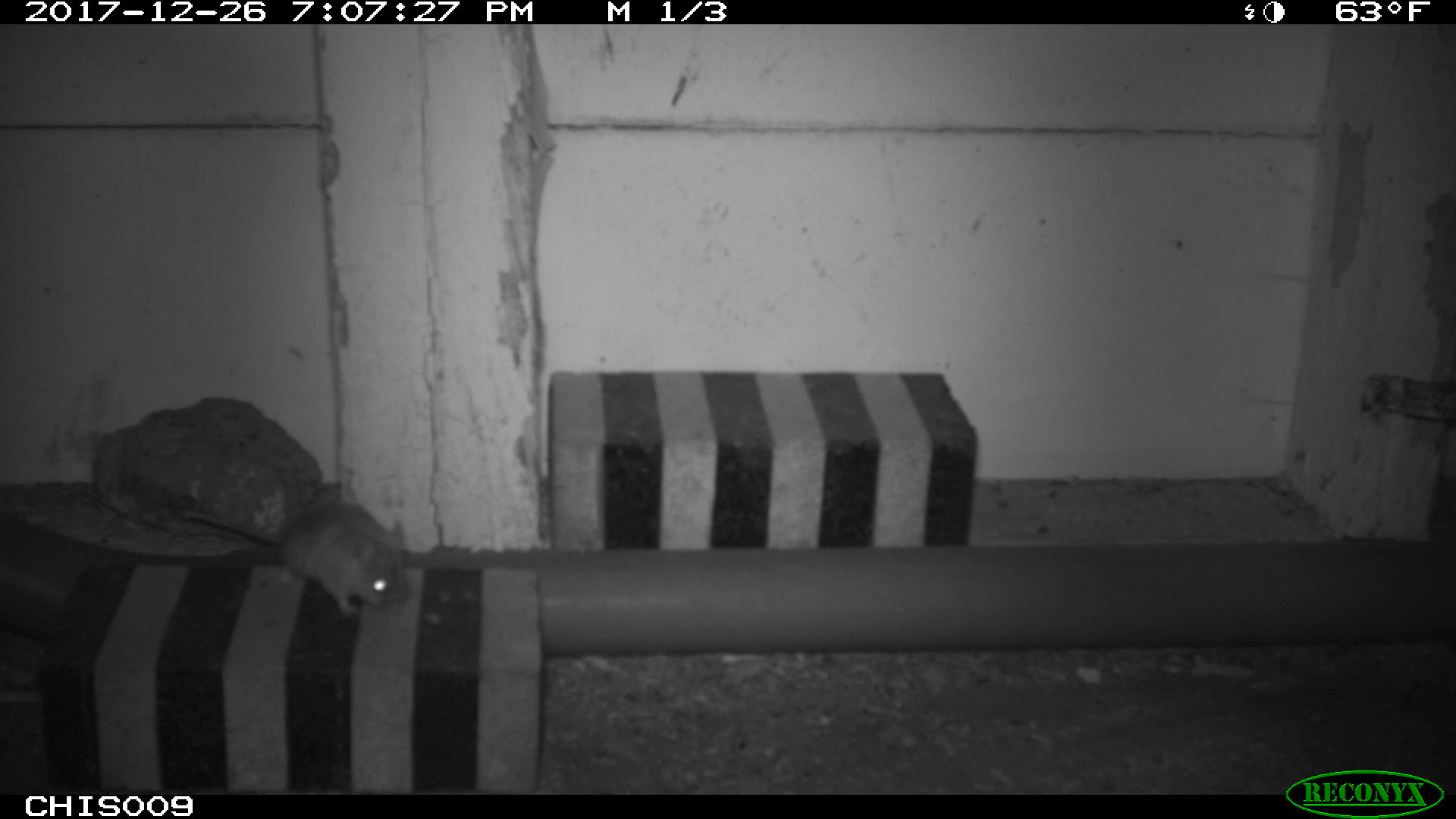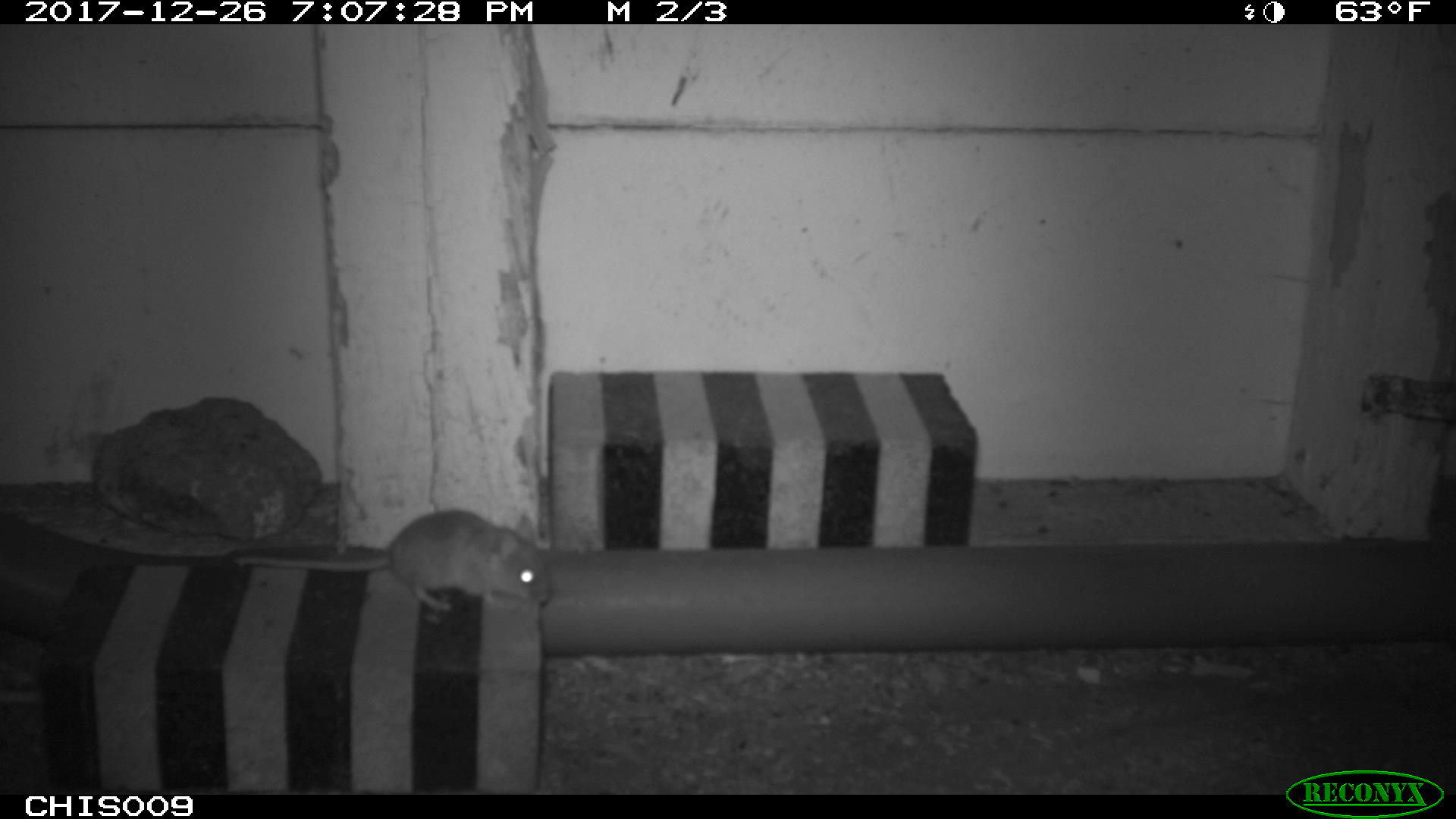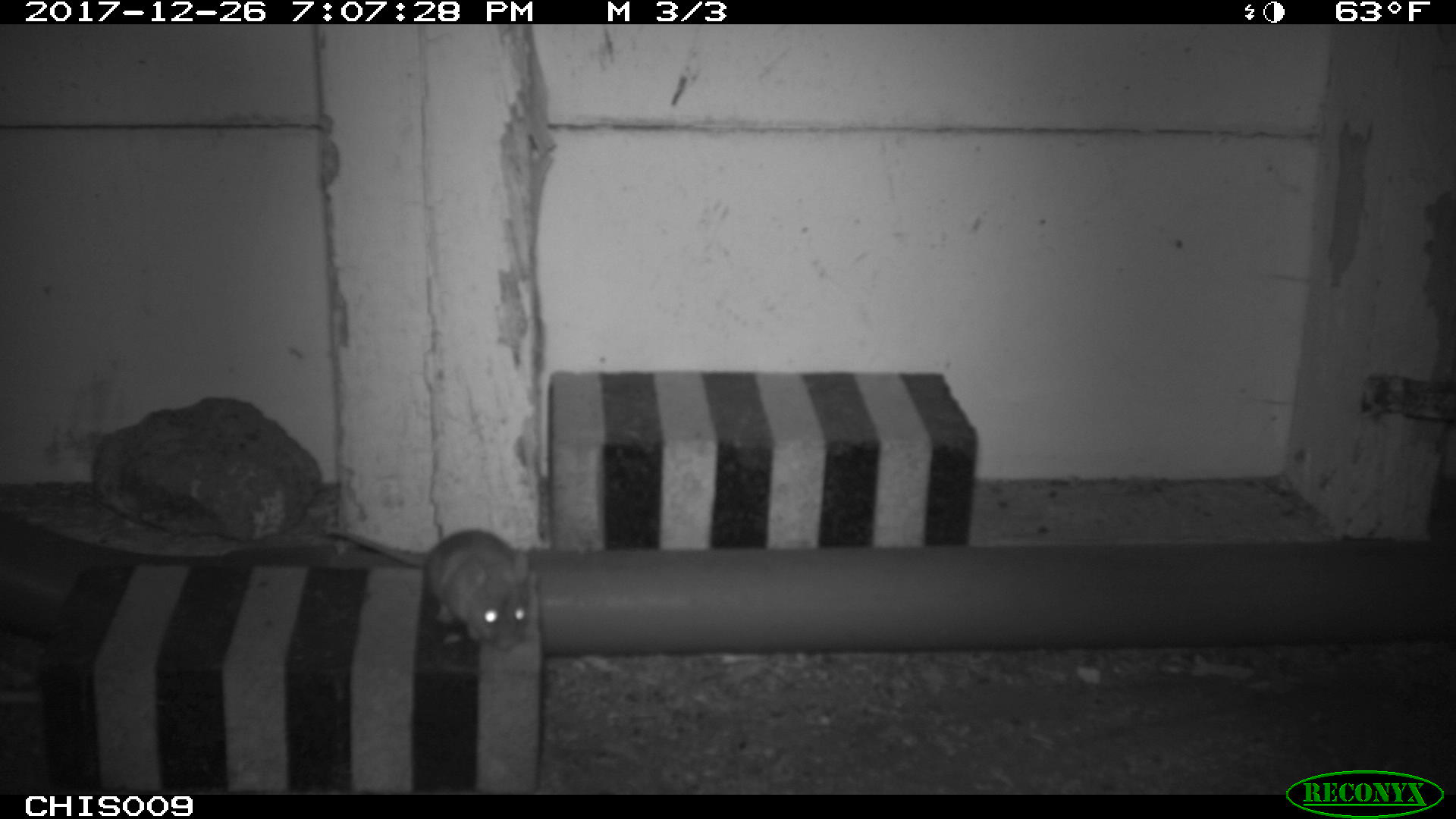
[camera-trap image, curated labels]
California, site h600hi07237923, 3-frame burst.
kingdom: Animalia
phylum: Chordata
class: Mammalia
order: Rodentia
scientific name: Rodentia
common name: rodent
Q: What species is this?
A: Rodent (Rodentia).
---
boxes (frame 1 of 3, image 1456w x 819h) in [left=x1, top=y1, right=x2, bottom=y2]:
rodent: [left=179, top=503, right=404, bottom=616]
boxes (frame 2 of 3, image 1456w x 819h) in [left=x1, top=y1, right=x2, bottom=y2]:
rodent: [left=235, top=509, right=551, bottom=613]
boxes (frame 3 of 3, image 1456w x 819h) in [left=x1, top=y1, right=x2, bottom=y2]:
rodent: [left=323, top=526, right=524, bottom=653]